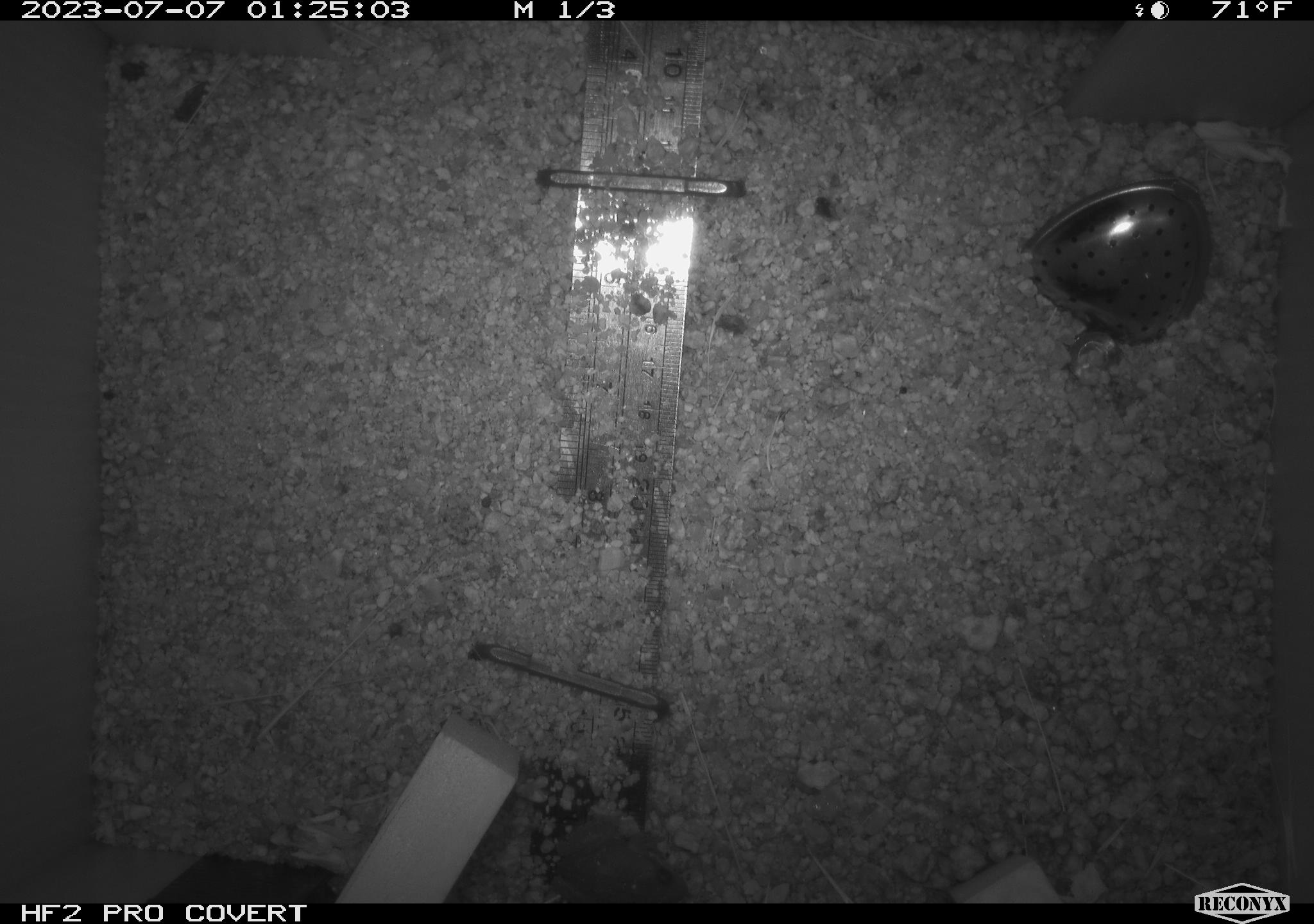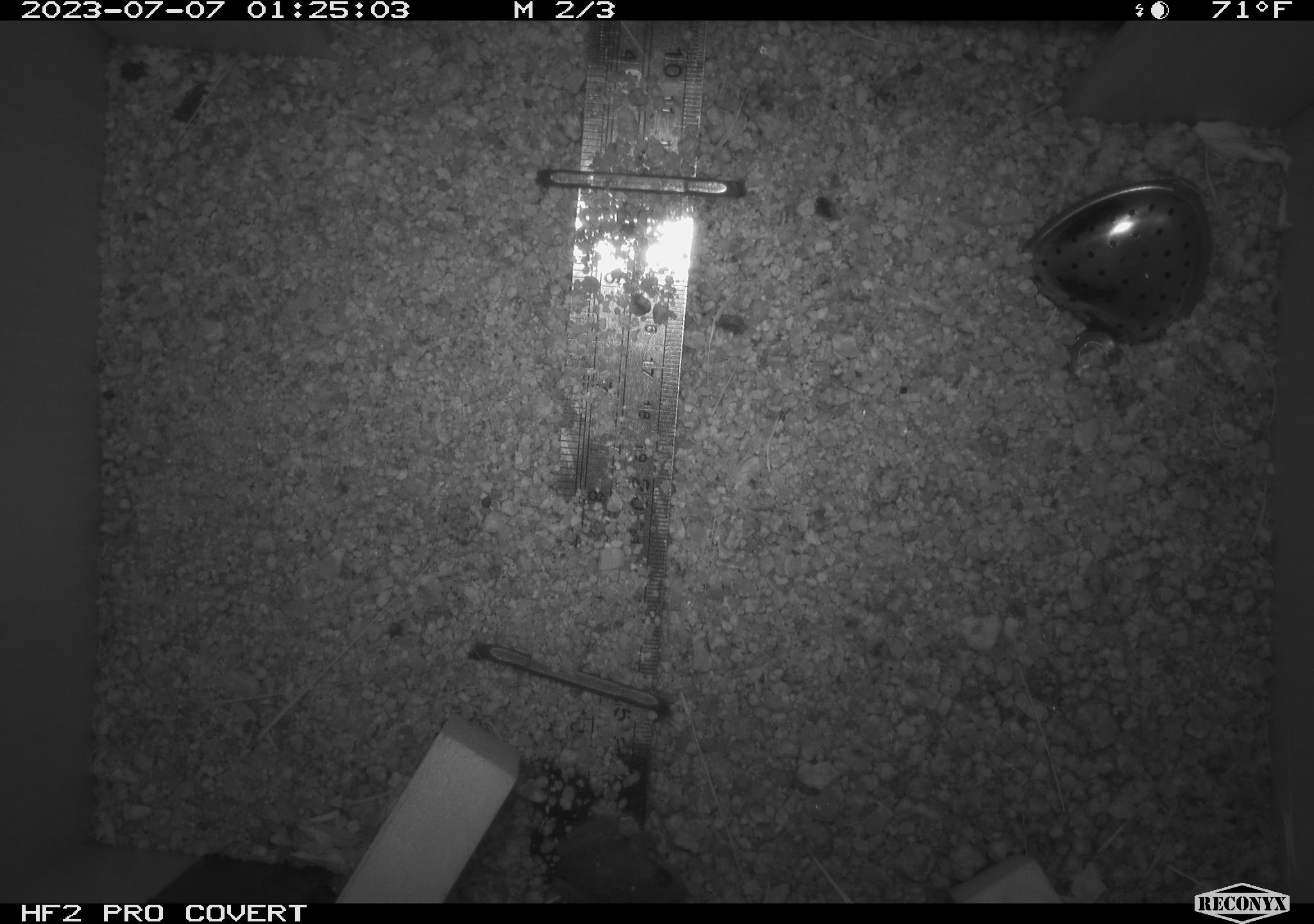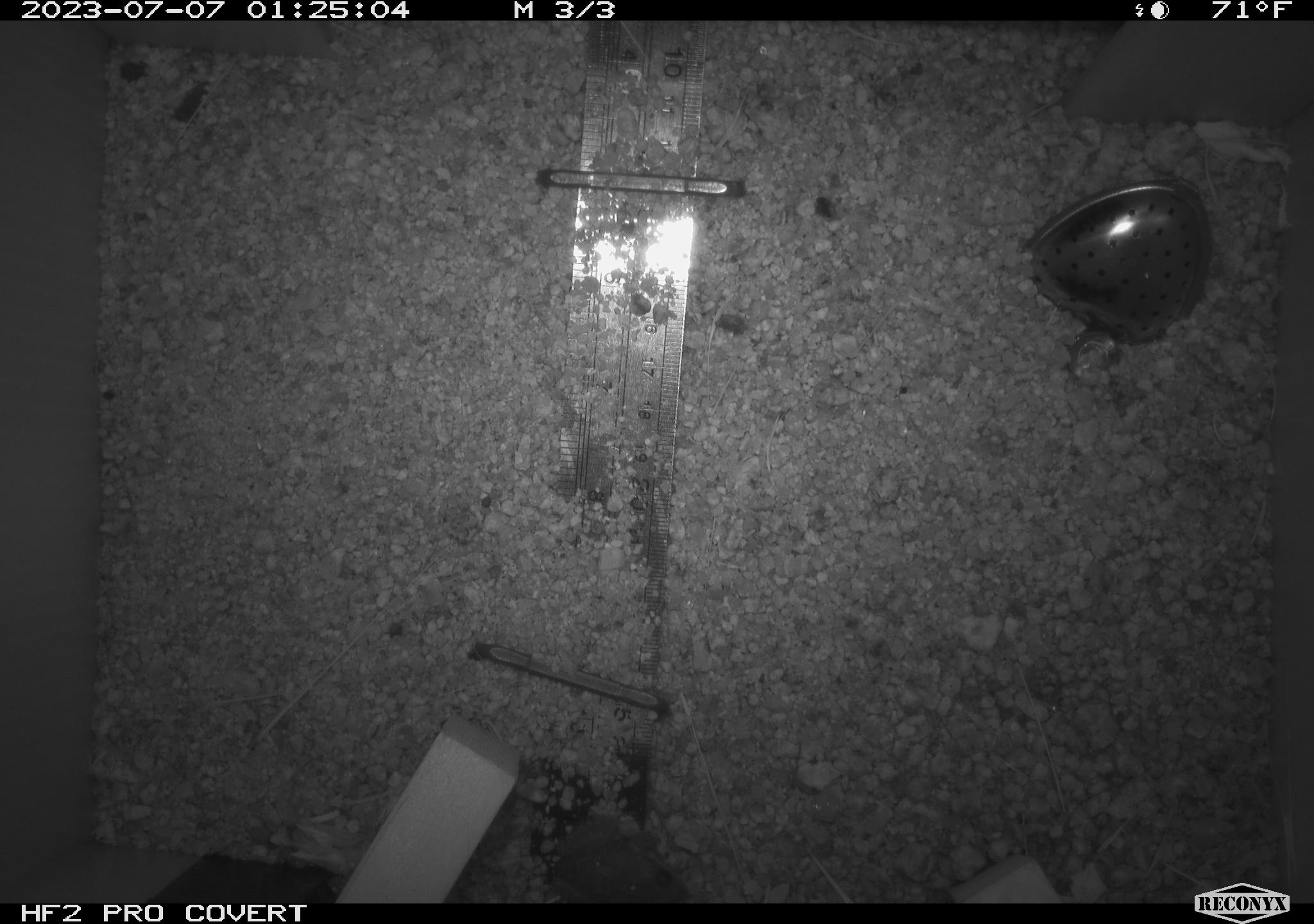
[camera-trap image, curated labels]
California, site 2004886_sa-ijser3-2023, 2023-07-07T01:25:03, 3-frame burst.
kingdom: Animalia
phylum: Chordata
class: Amphibia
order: Anura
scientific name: Anura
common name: frogs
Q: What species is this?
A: Frogs (Anura).